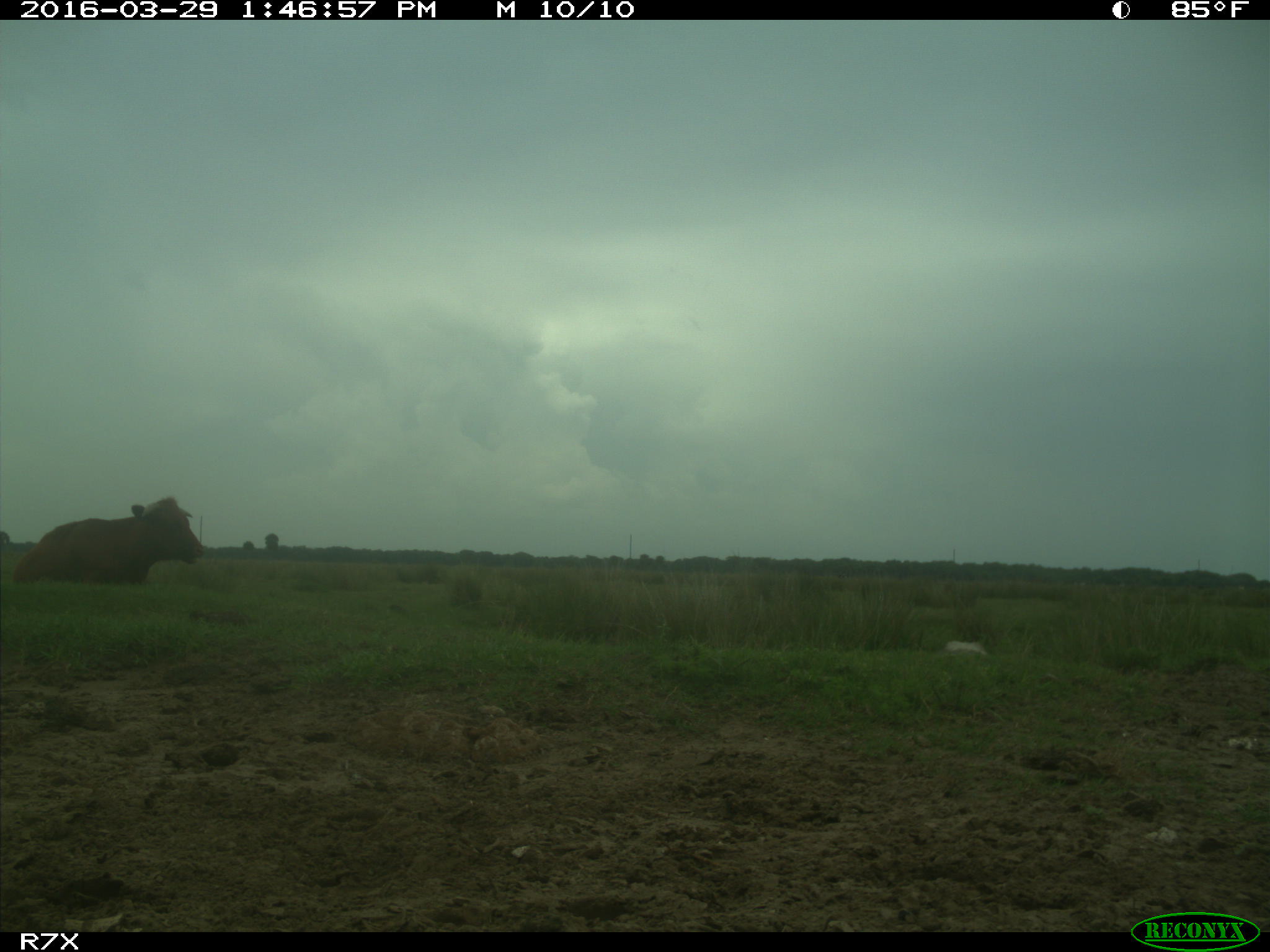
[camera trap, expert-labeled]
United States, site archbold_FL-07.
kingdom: Animalia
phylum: Chordata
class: Mammalia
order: Artiodactyla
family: Bovidae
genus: Bos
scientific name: Bos taurus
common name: domestic cow